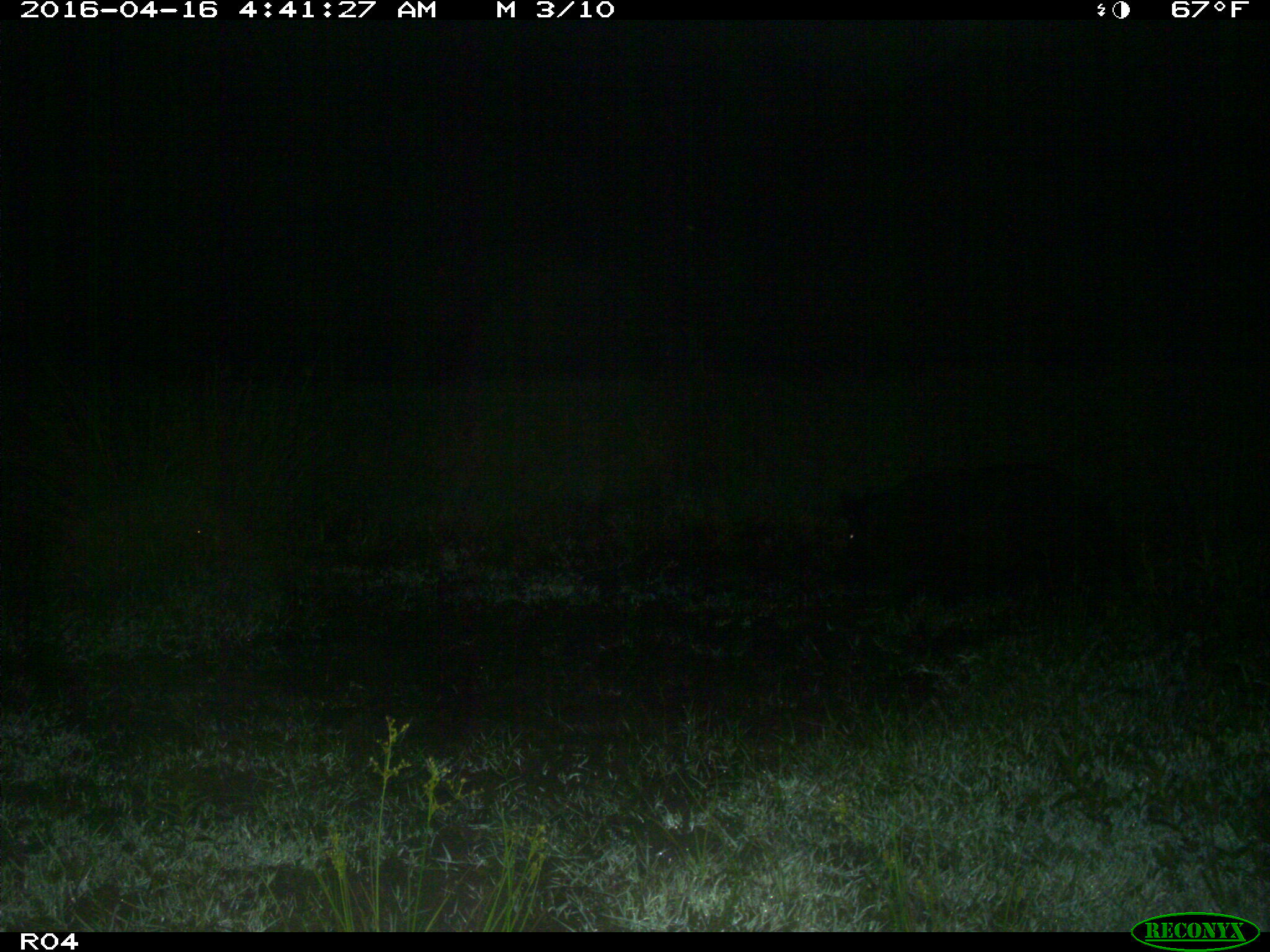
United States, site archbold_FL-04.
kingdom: Animalia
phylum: Chordata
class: Mammalia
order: Artiodactyla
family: Suidae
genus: Sus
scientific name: Sus scrofa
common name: wild boar